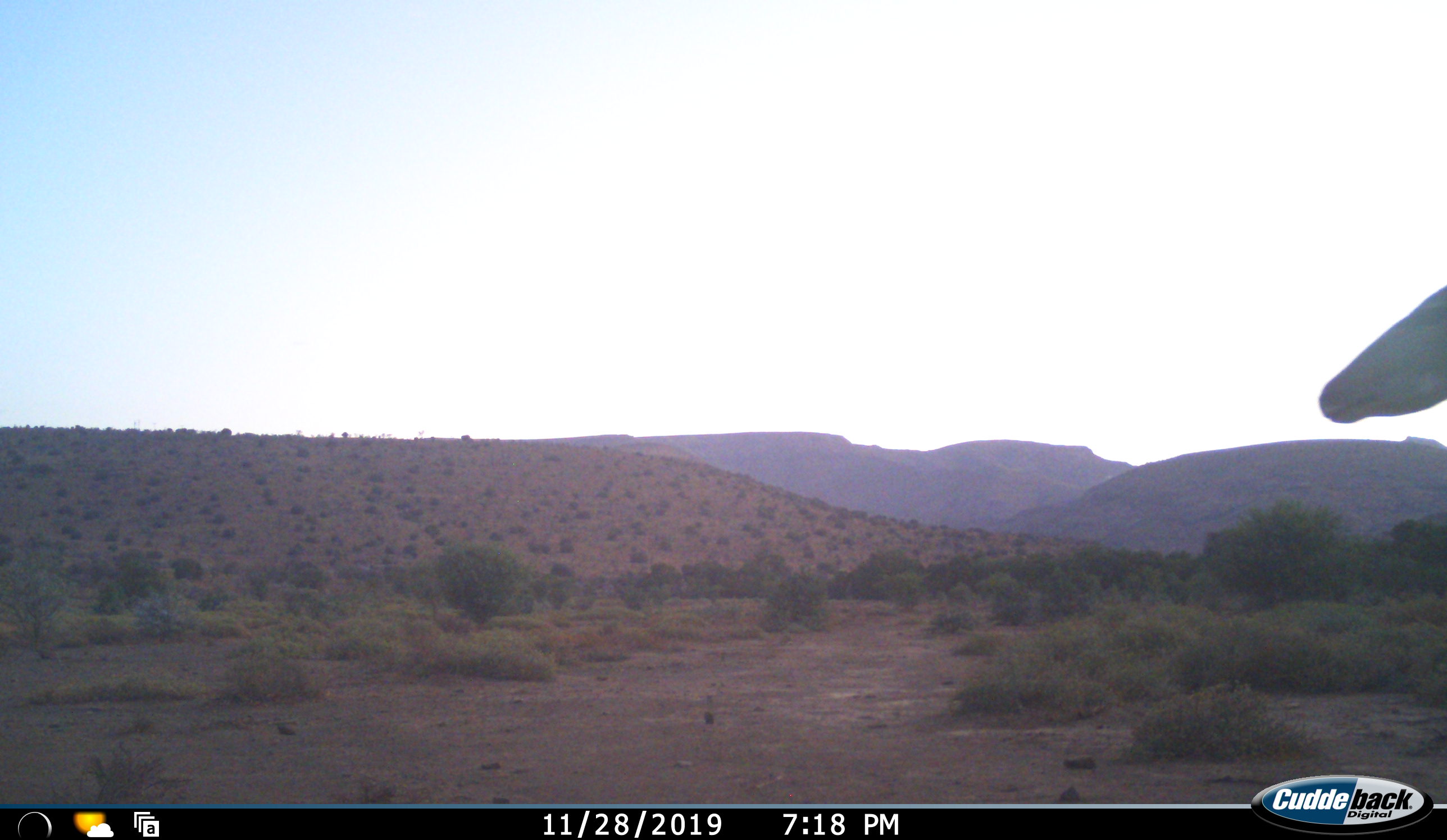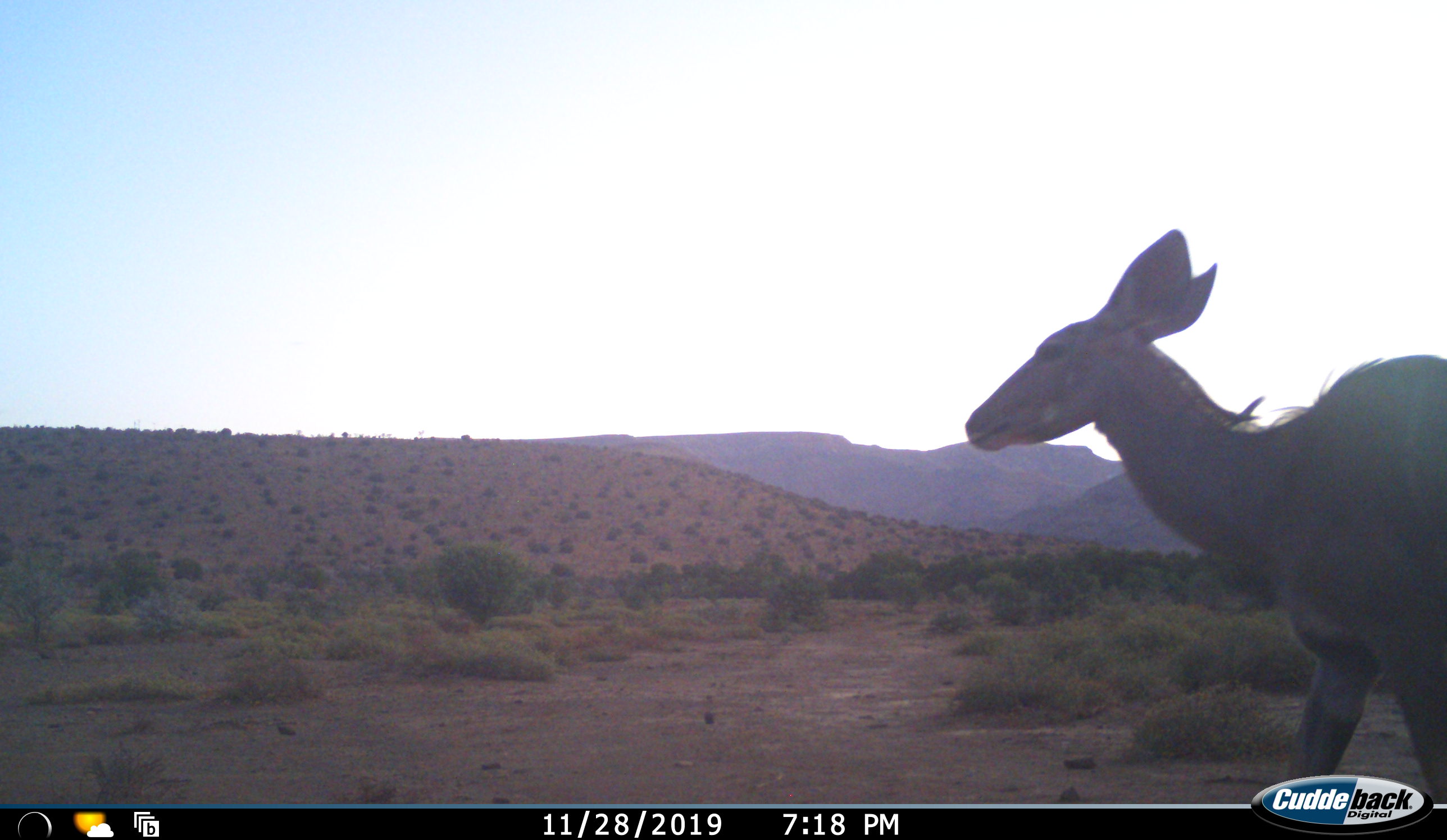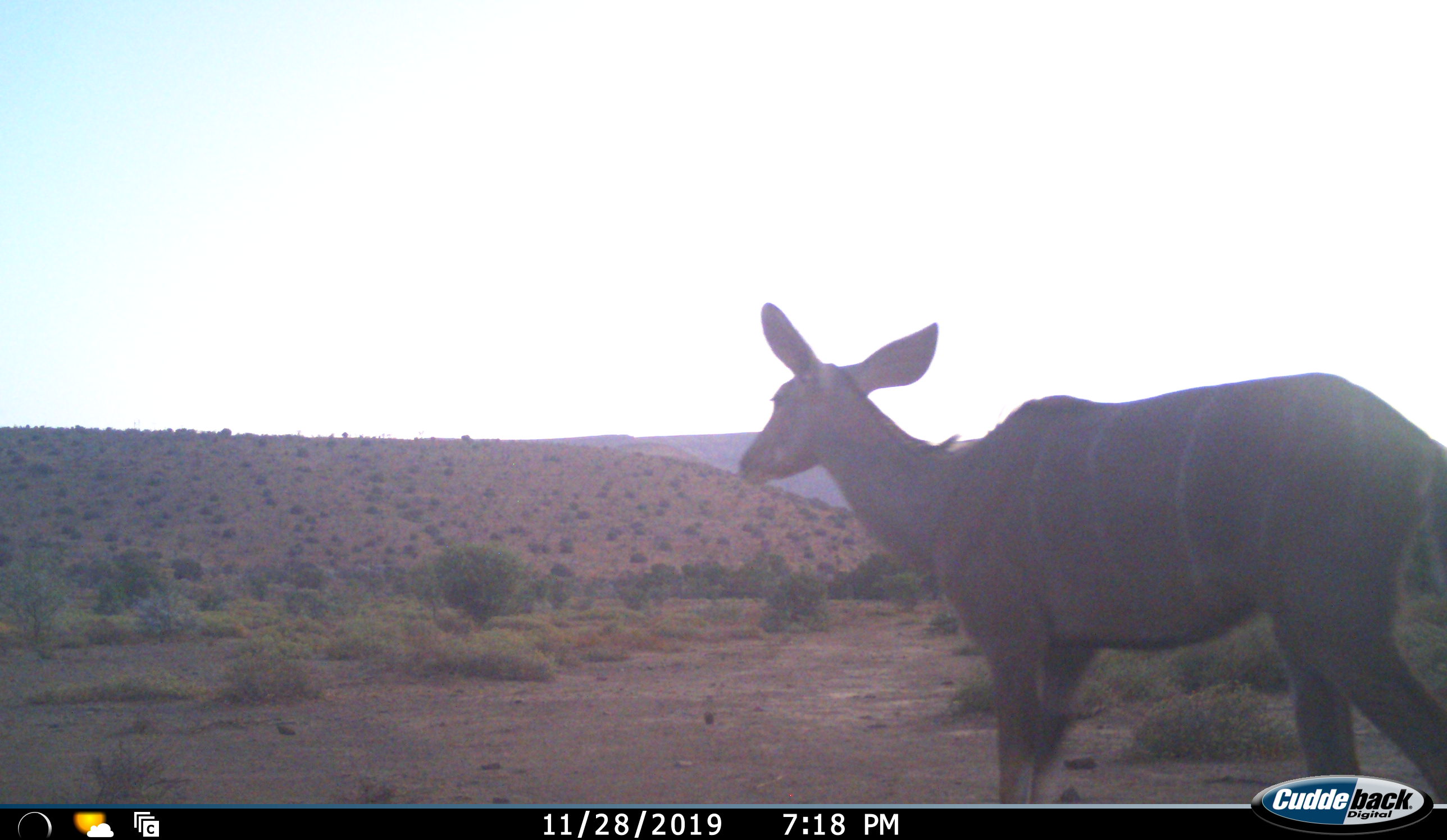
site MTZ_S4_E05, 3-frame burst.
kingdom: Animalia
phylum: Chordata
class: Mammalia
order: Artiodactyla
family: Bovidae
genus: Tragelaphus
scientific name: Tragelaphus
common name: kudu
Kudu (Tragelaphus), count 1. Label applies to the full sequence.